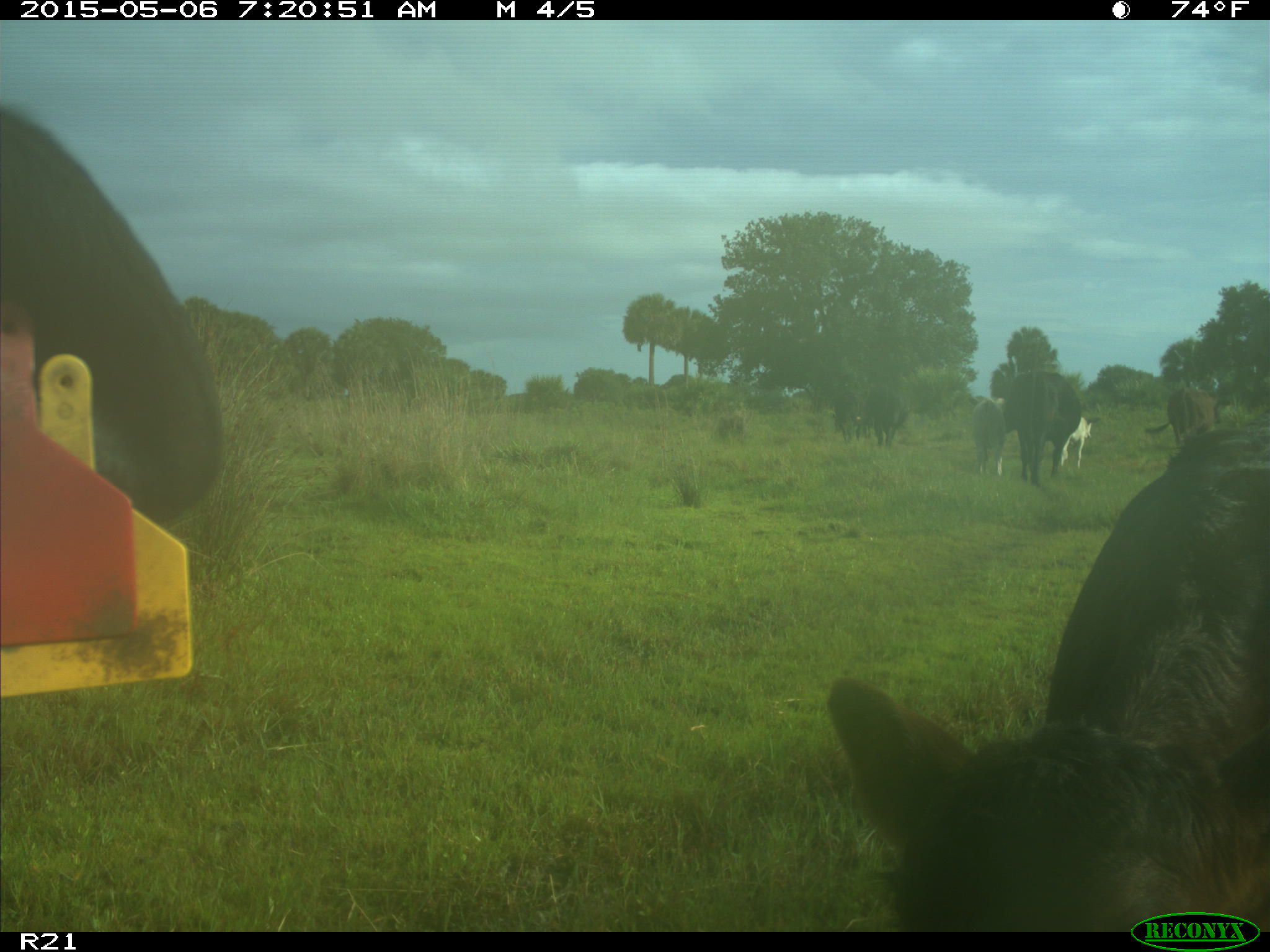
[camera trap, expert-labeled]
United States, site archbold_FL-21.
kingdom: Animalia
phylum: Chordata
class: Mammalia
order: Artiodactyla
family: Bovidae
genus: Bos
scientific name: Bos taurus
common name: domestic cow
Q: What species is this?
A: Bos taurus (domestic cow).